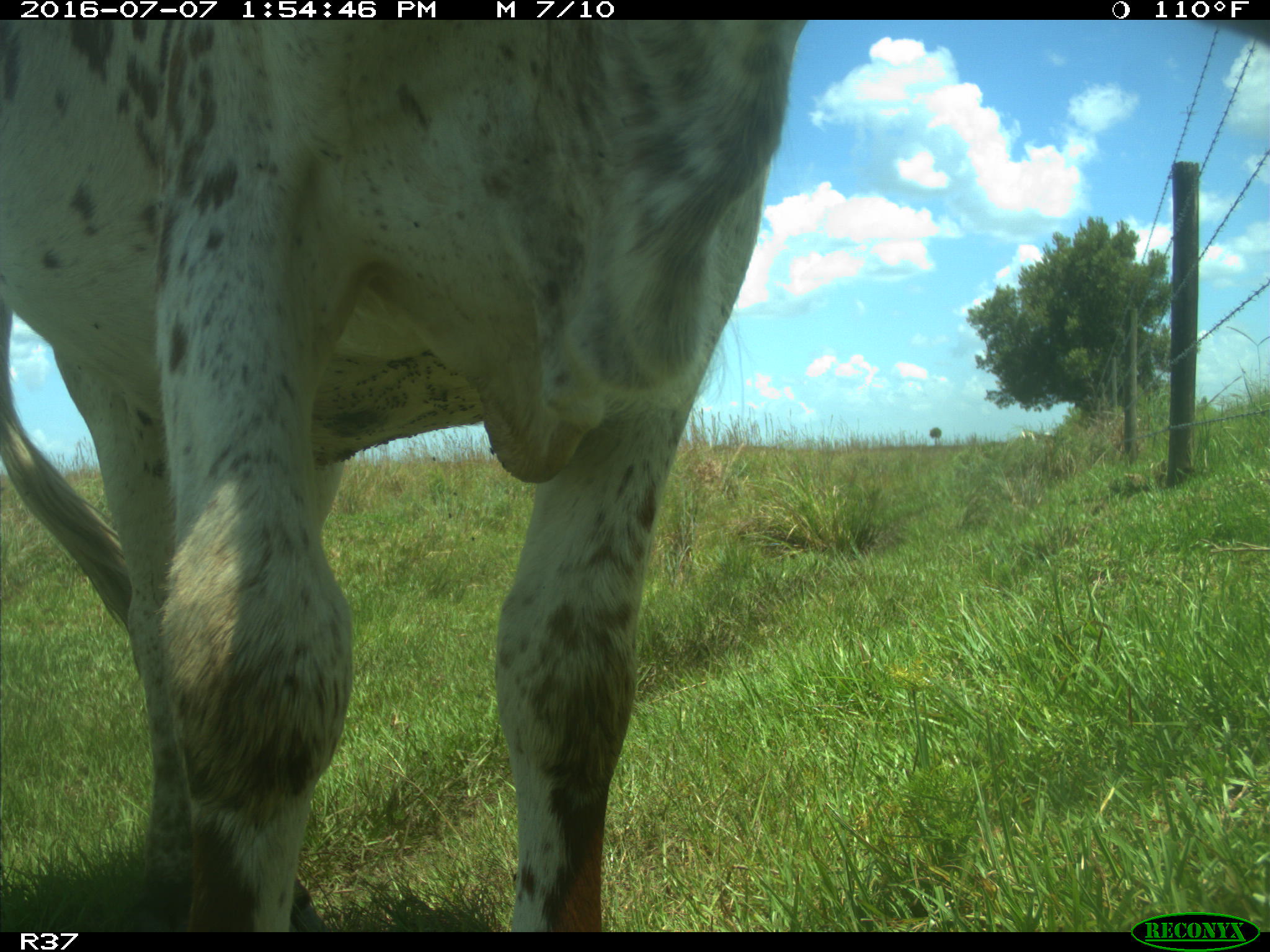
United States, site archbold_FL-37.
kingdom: Animalia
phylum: Chordata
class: Mammalia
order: Artiodactyla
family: Bovidae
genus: Bos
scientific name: Bos taurus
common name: domestic cow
Bos taurus (domestic cow).